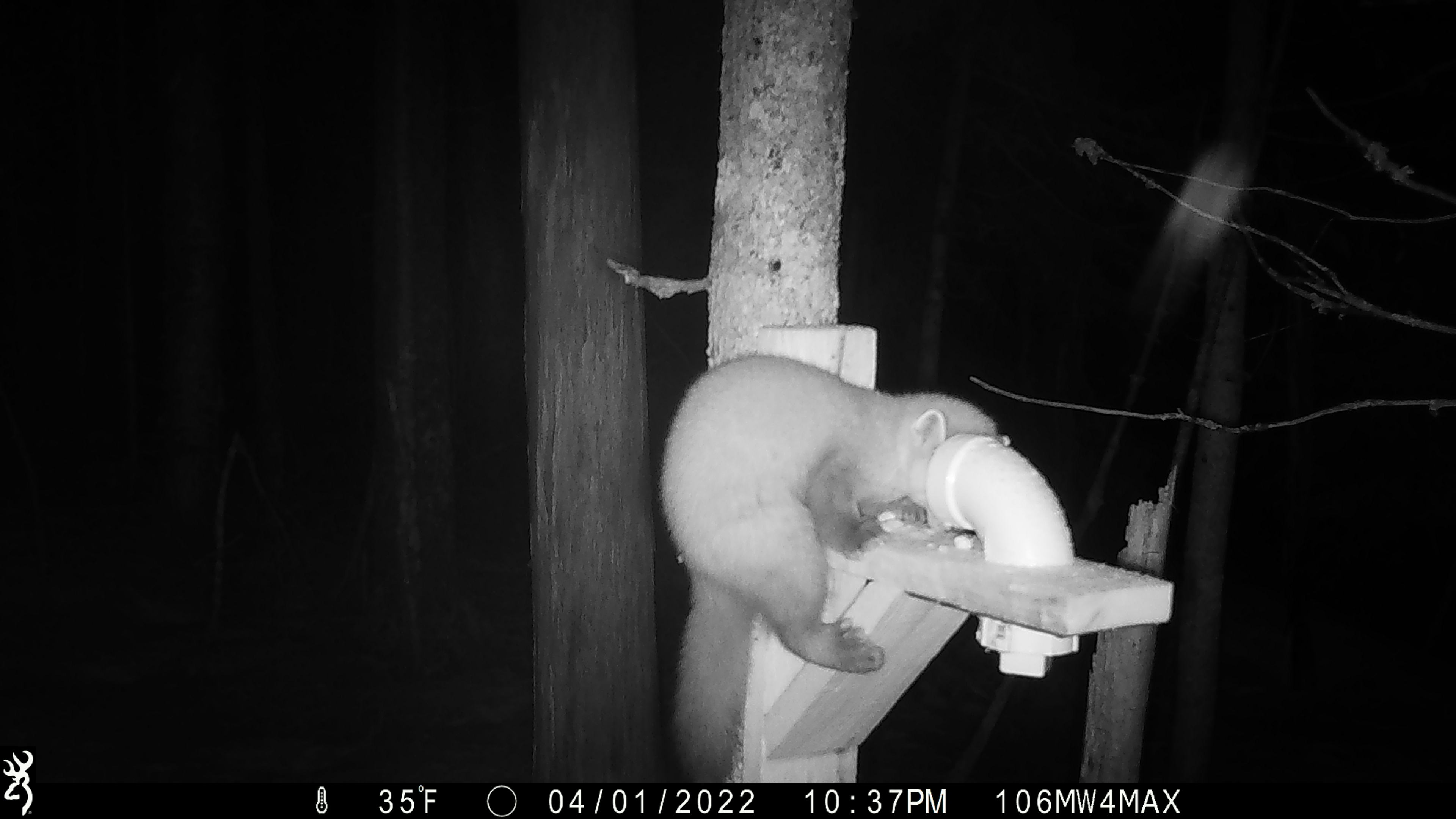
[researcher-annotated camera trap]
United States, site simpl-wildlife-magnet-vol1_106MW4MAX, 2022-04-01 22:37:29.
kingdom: Animalia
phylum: Chordata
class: Mammalia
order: Carnivora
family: Mustelidae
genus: Martes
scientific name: Martes americana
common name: american marten